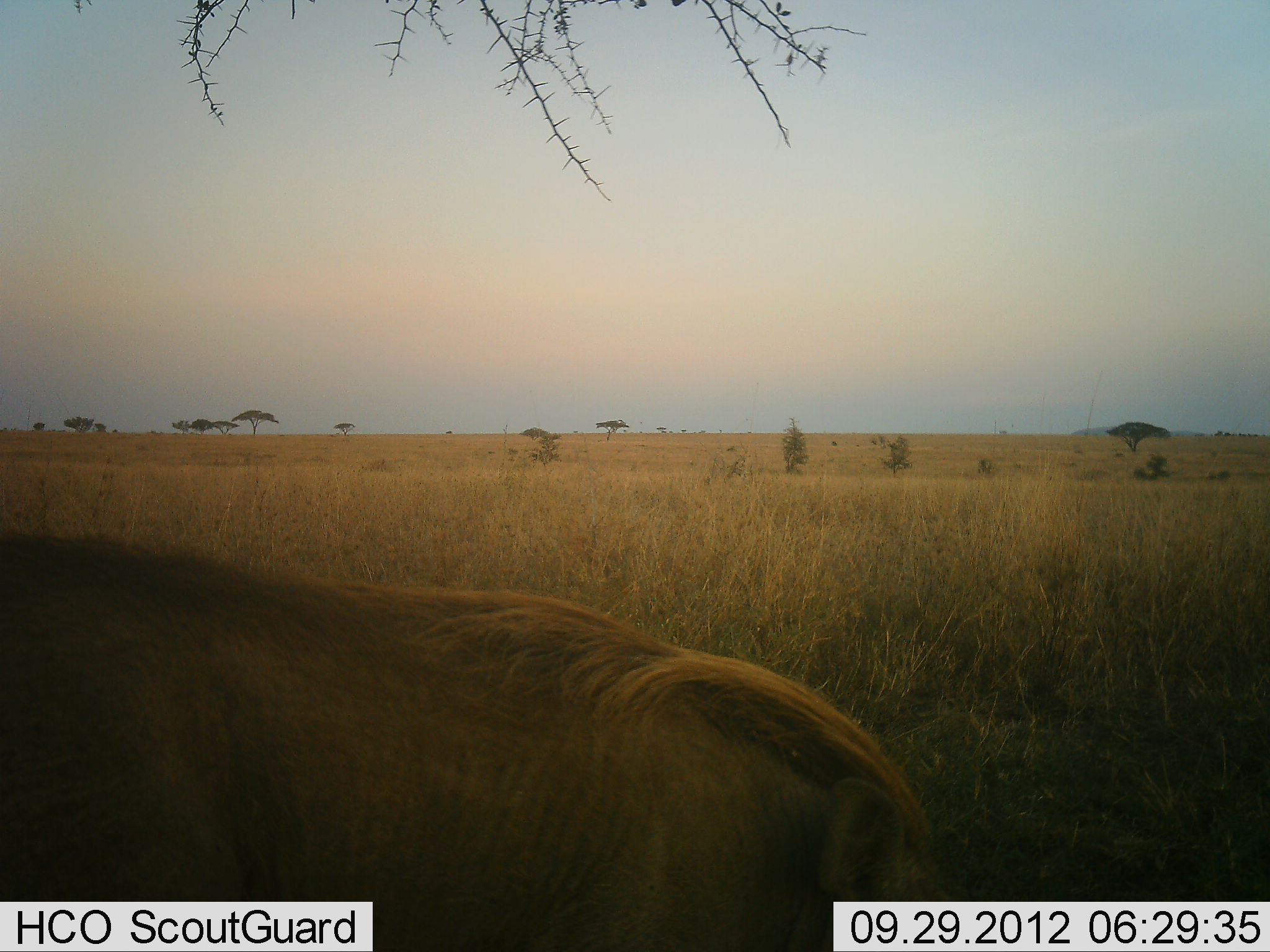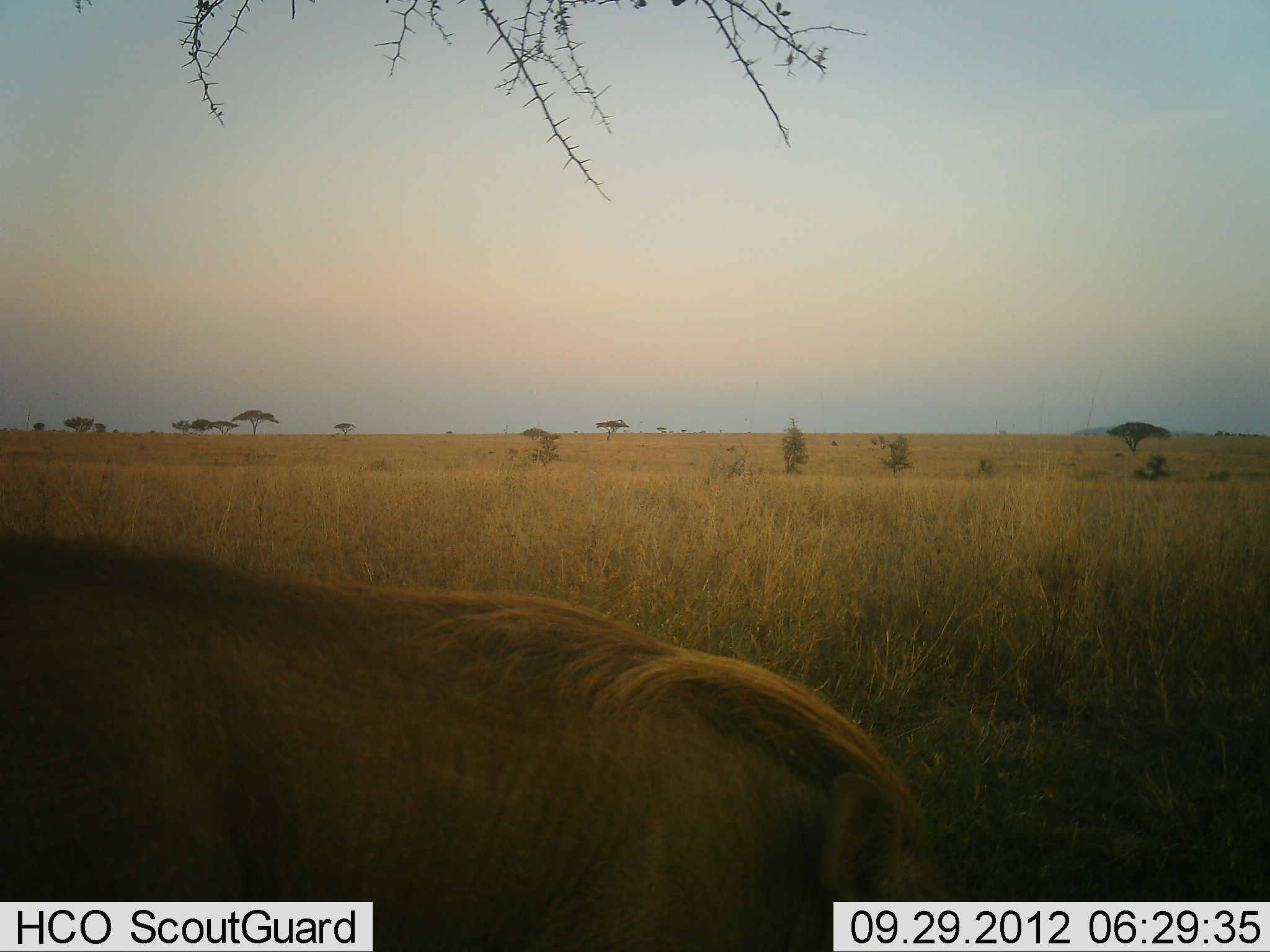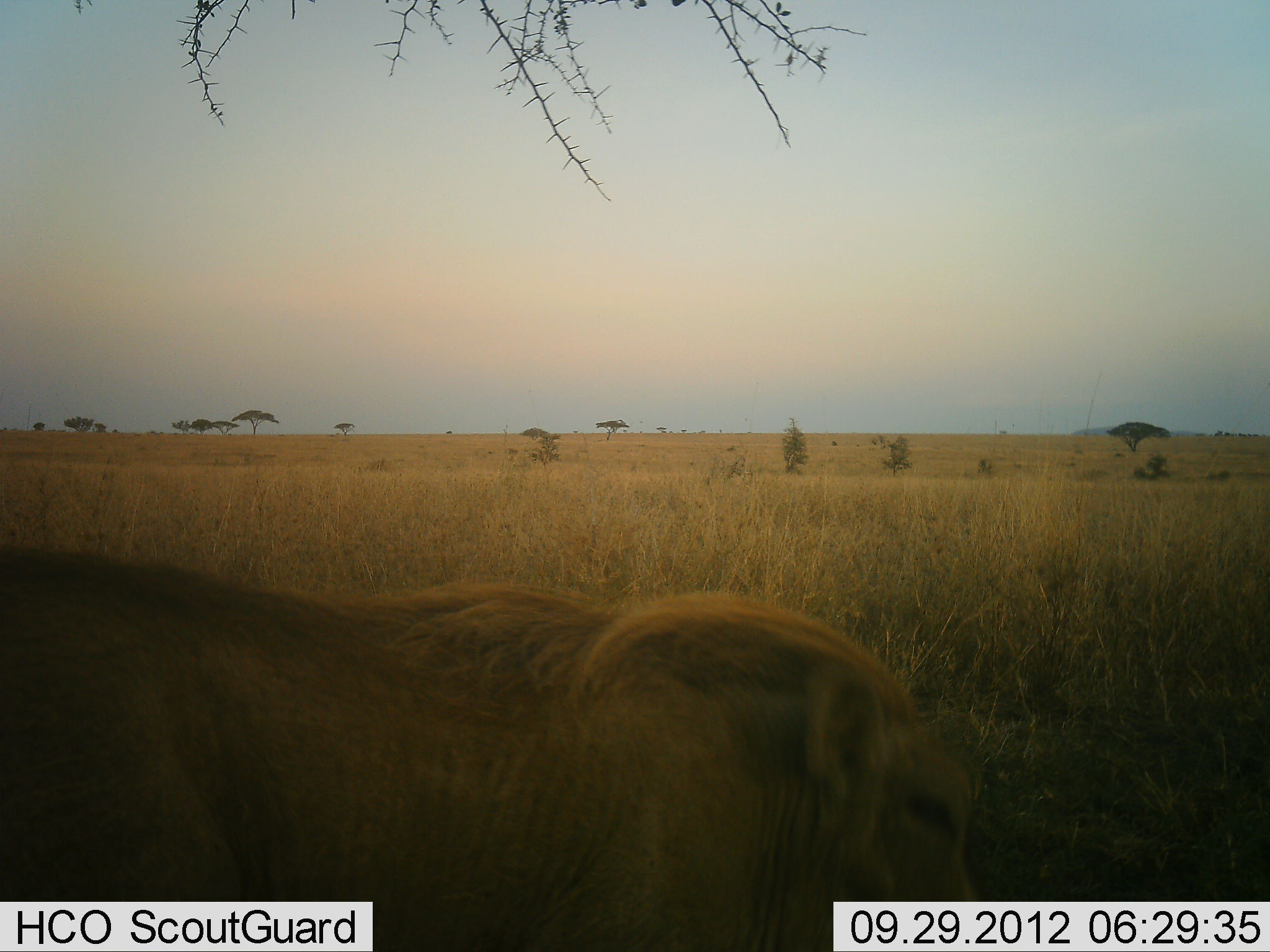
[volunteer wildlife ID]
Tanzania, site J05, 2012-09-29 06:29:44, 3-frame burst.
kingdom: Animalia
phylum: Chordata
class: Mammalia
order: Artiodactyla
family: Suidae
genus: Phacochoerus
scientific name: Phacochoerus africanus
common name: warthog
Warthog (Phacochoerus africanus), count 1. Behavior (volunteer vote fractions): standing 40%, resting 10%, moving 0%, interacting 0%. Young present (vote fraction): 0%. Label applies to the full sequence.